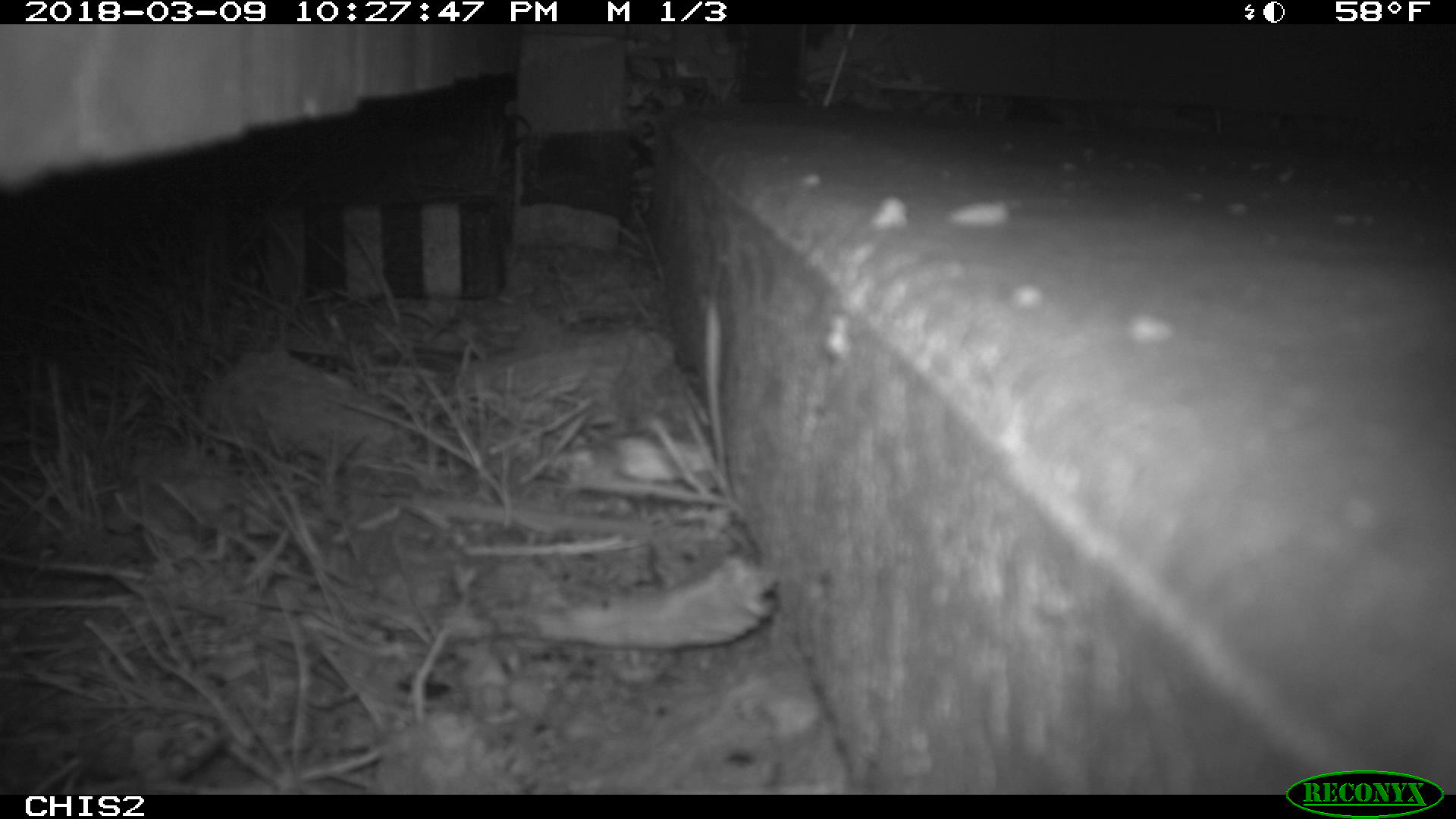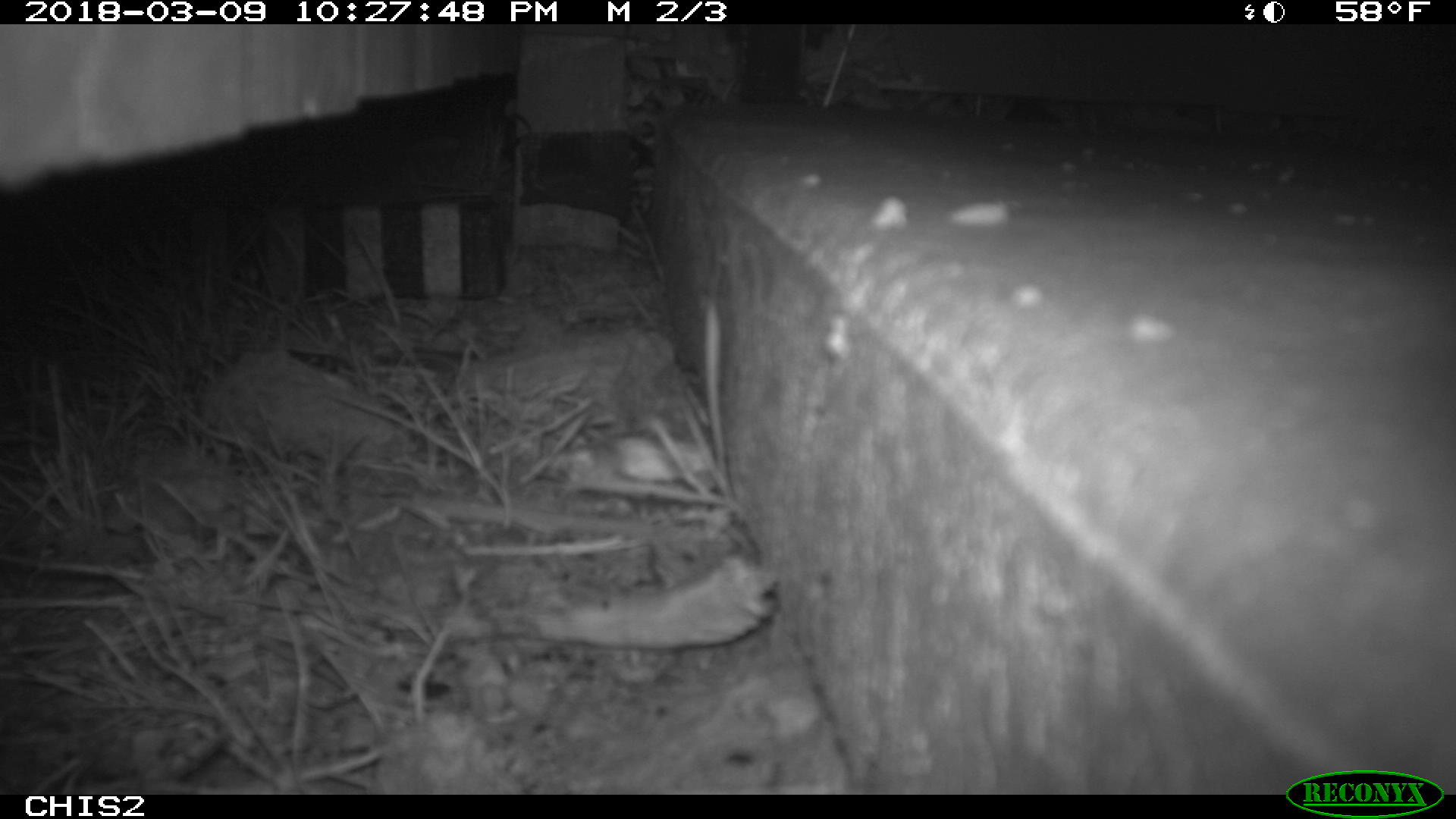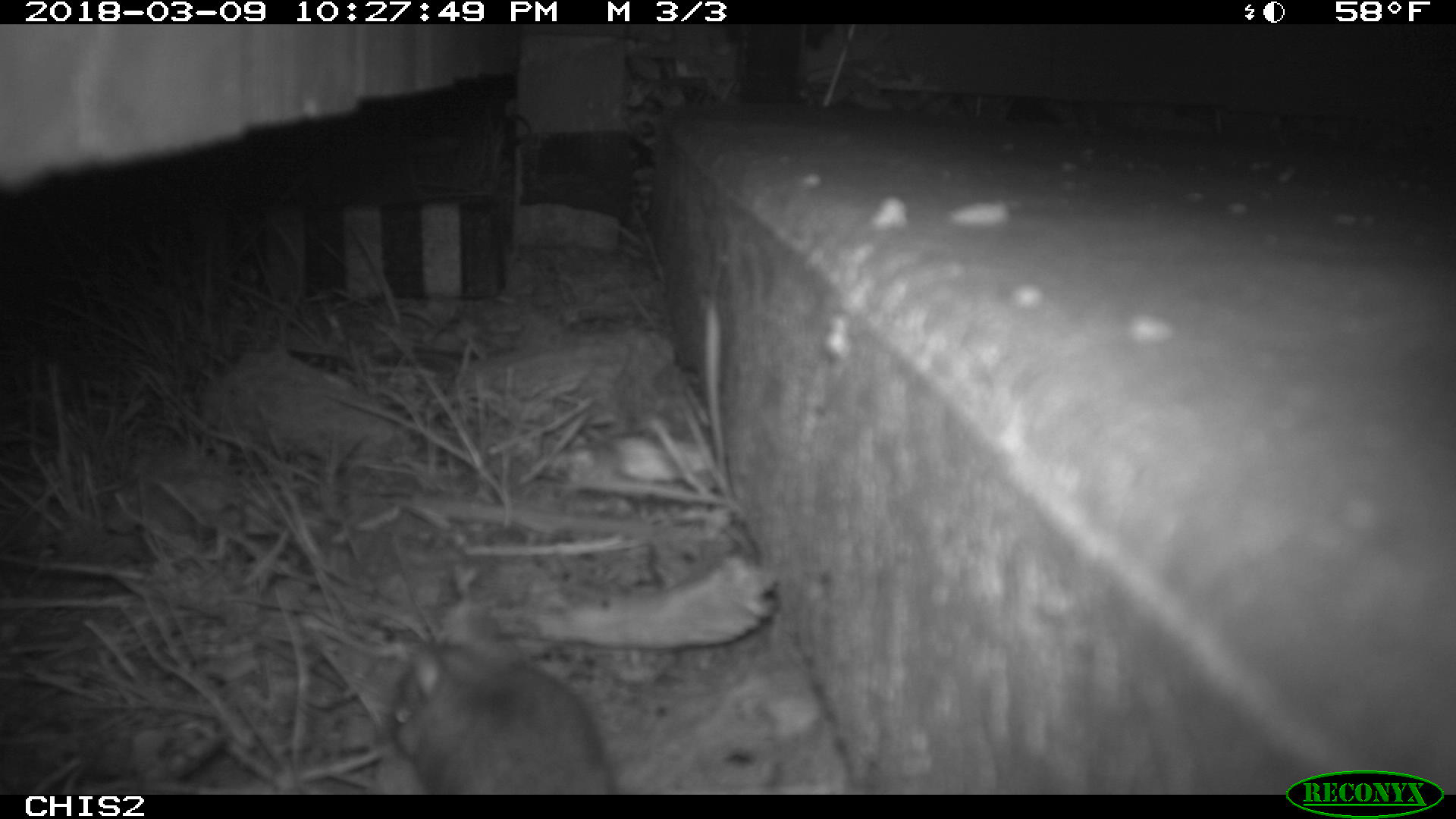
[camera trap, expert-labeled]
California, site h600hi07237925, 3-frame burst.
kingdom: Animalia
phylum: Chordata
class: Mammalia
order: Rodentia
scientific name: Rodentia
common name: rodent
Rodent (Rodentia).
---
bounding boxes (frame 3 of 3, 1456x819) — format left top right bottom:
rodent: 389 637 619 793